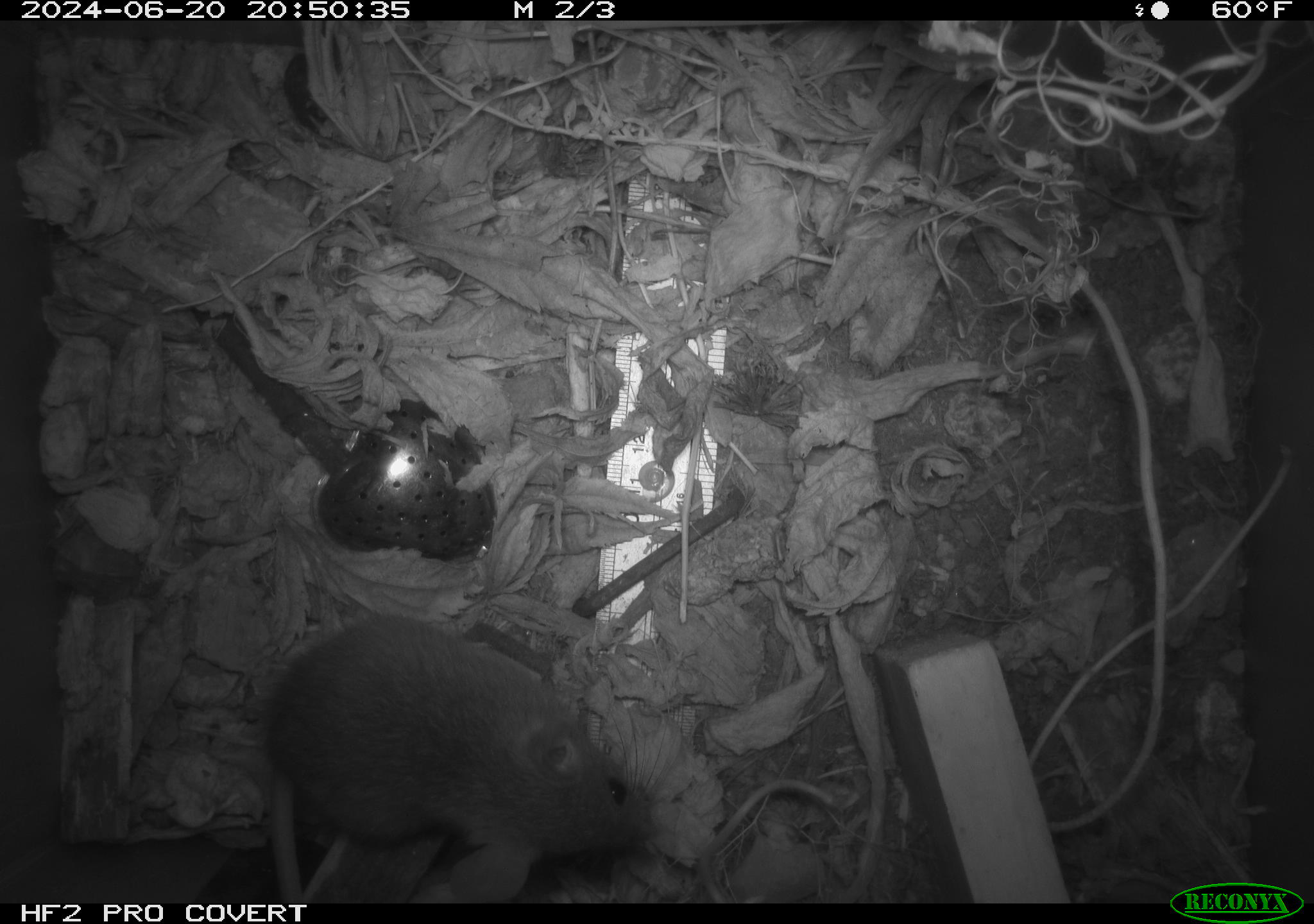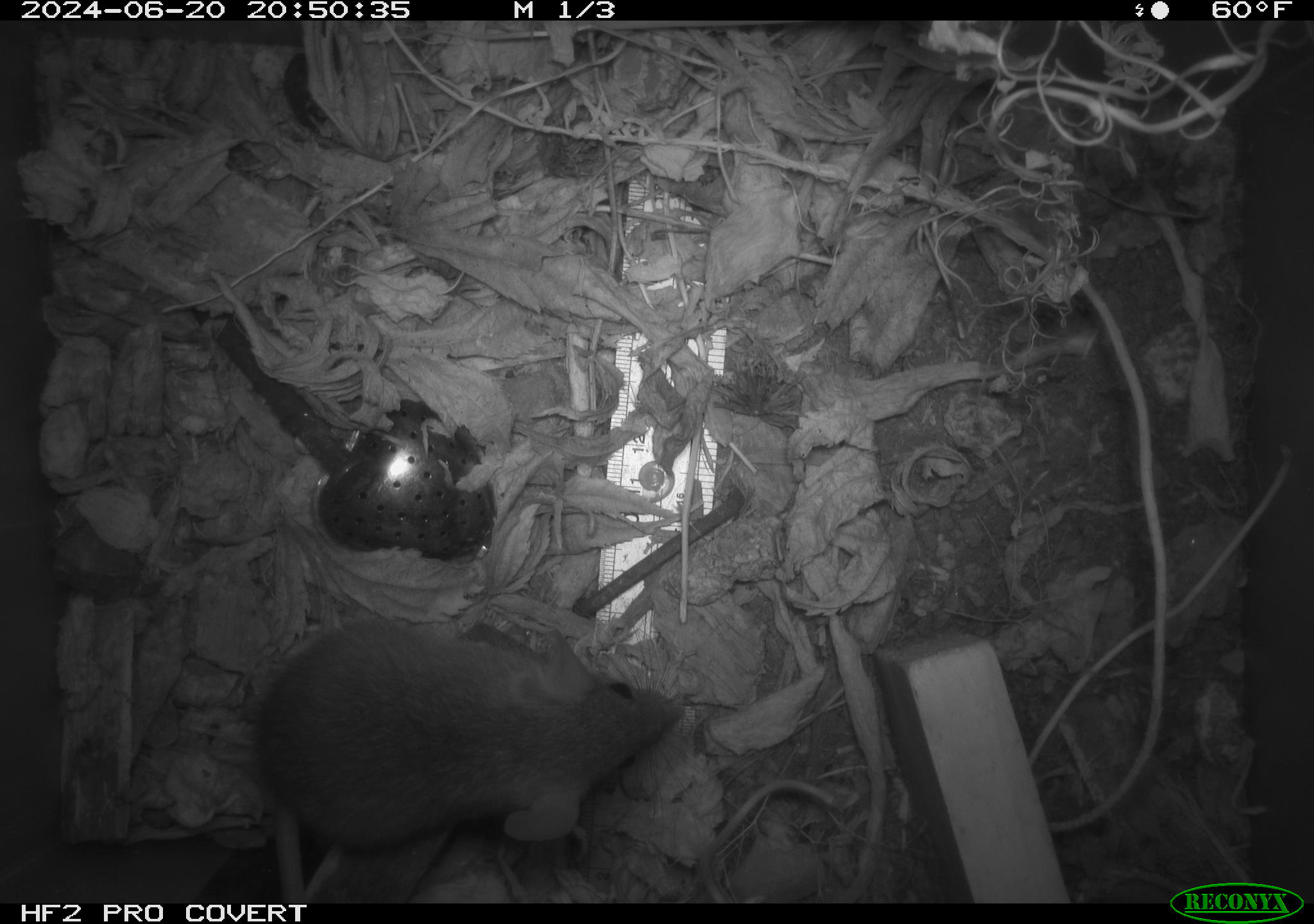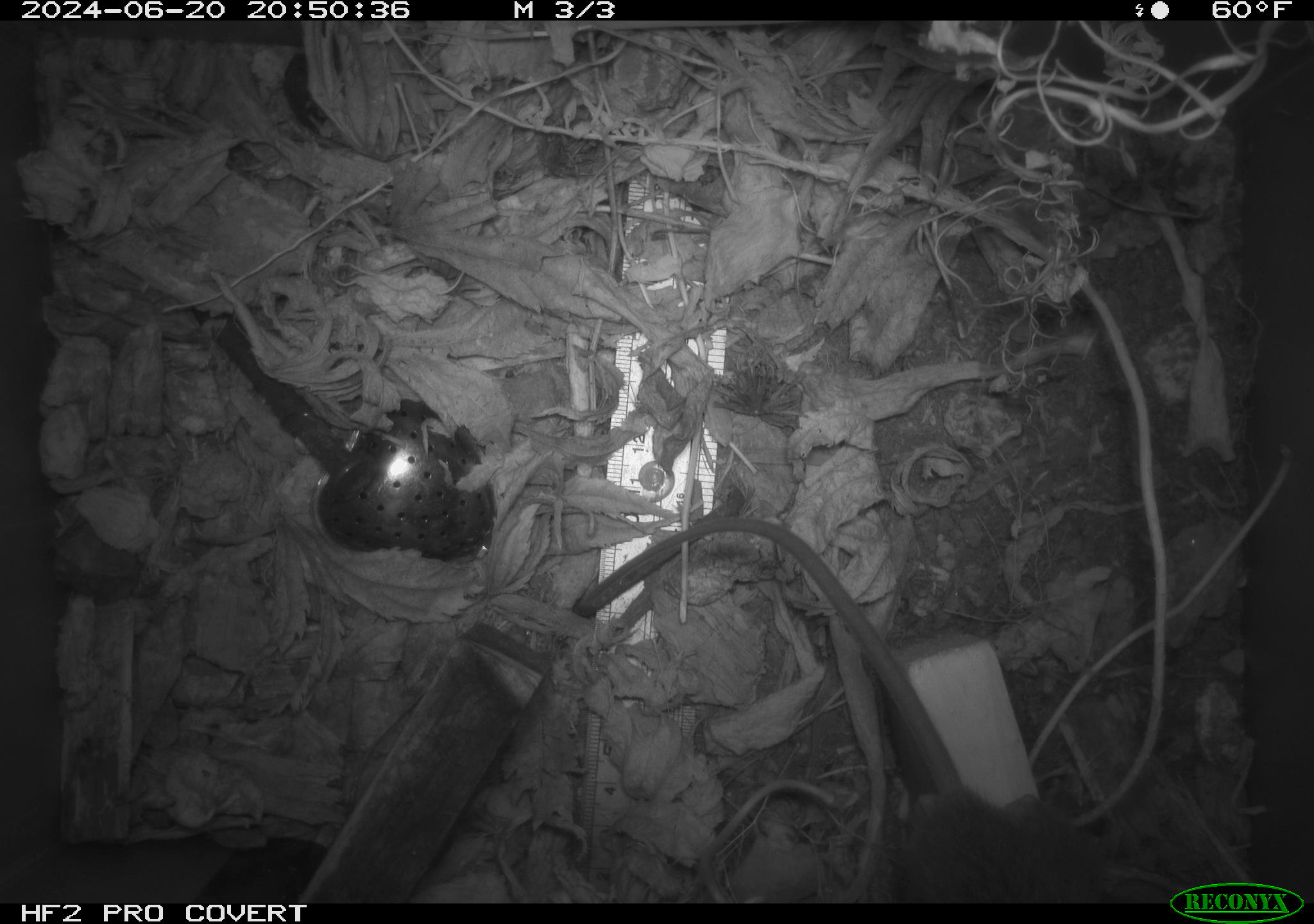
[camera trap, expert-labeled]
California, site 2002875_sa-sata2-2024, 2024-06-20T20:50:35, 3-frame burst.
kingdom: Animalia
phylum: Chordata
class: Mammalia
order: Rodentia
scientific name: Rodentia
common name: rodent